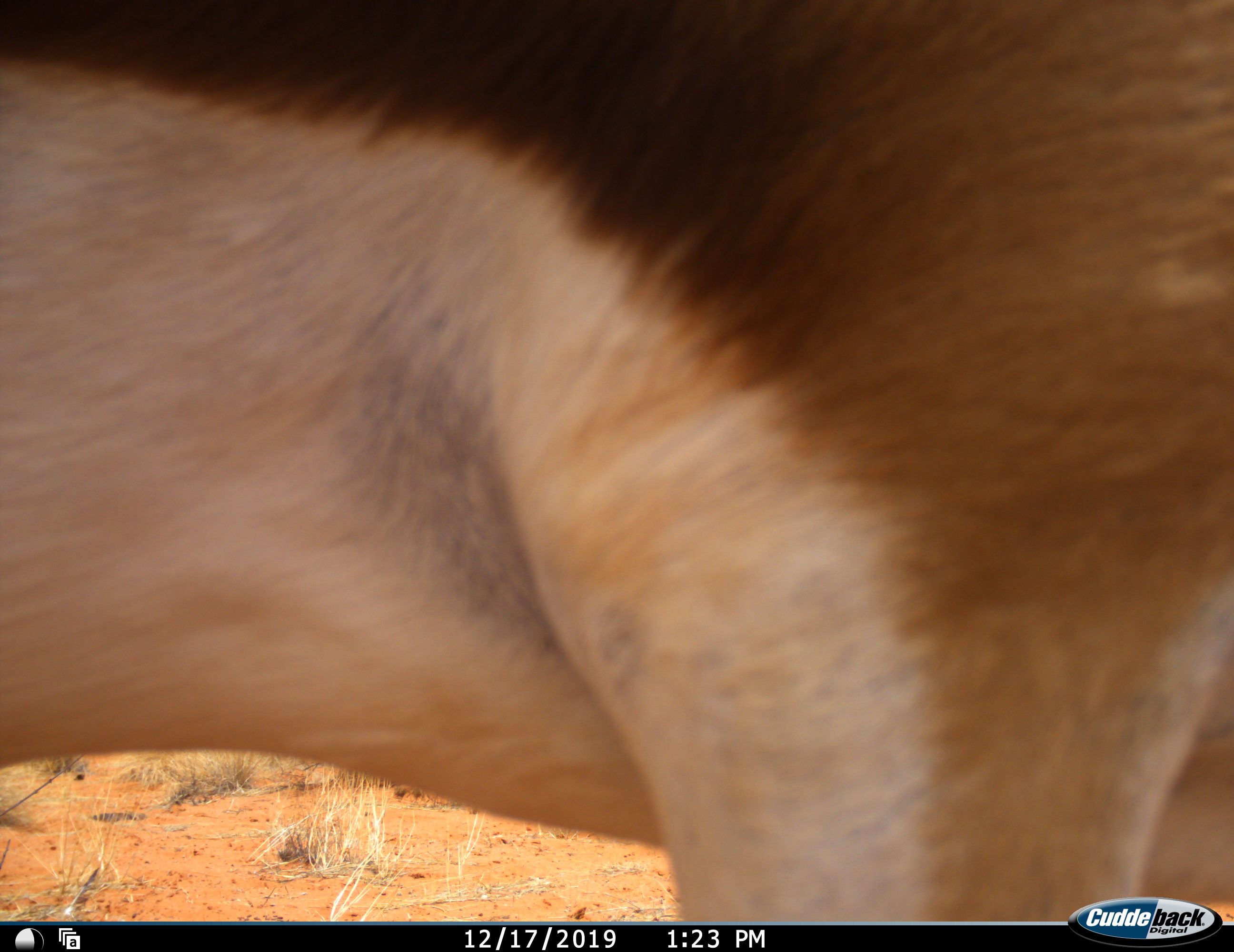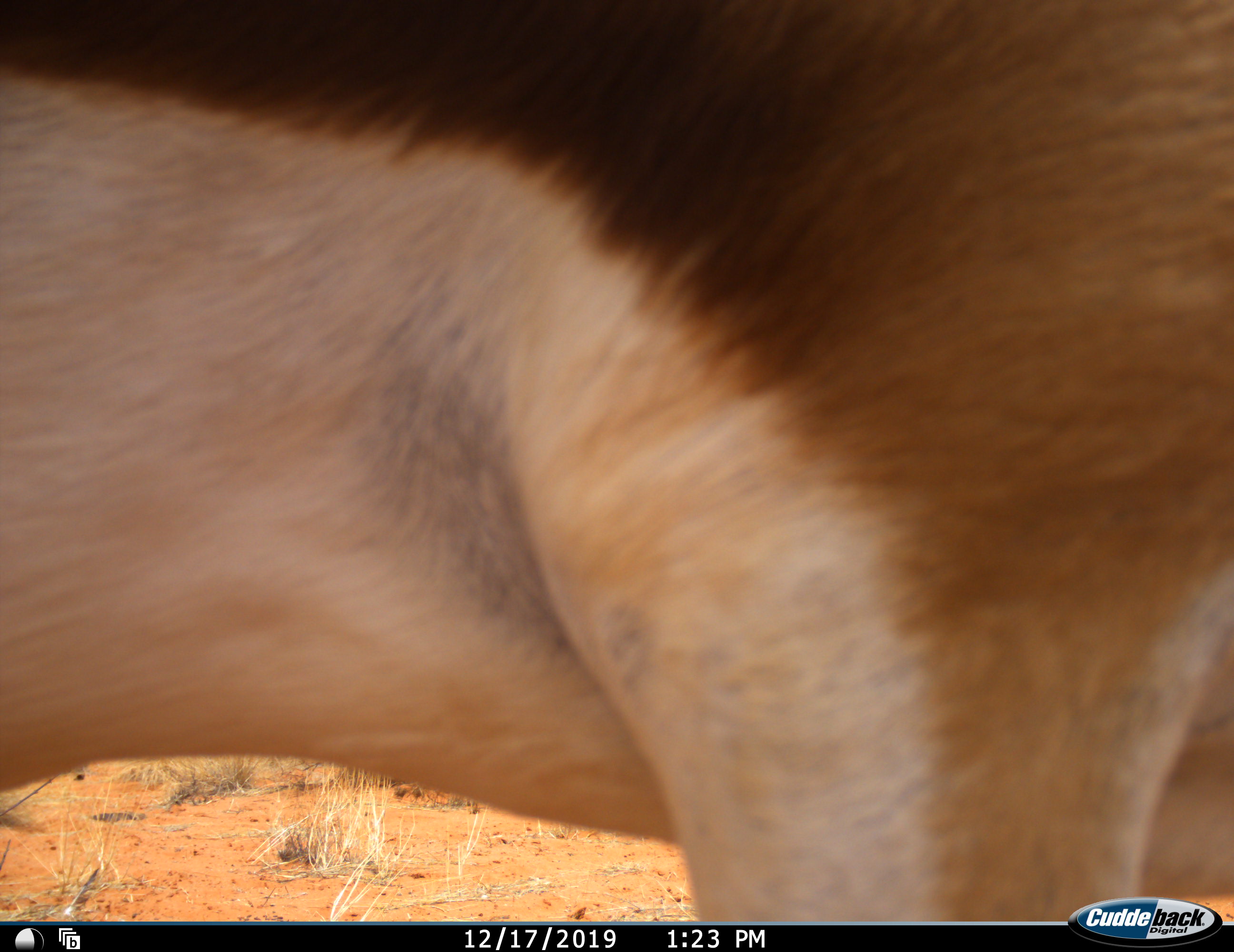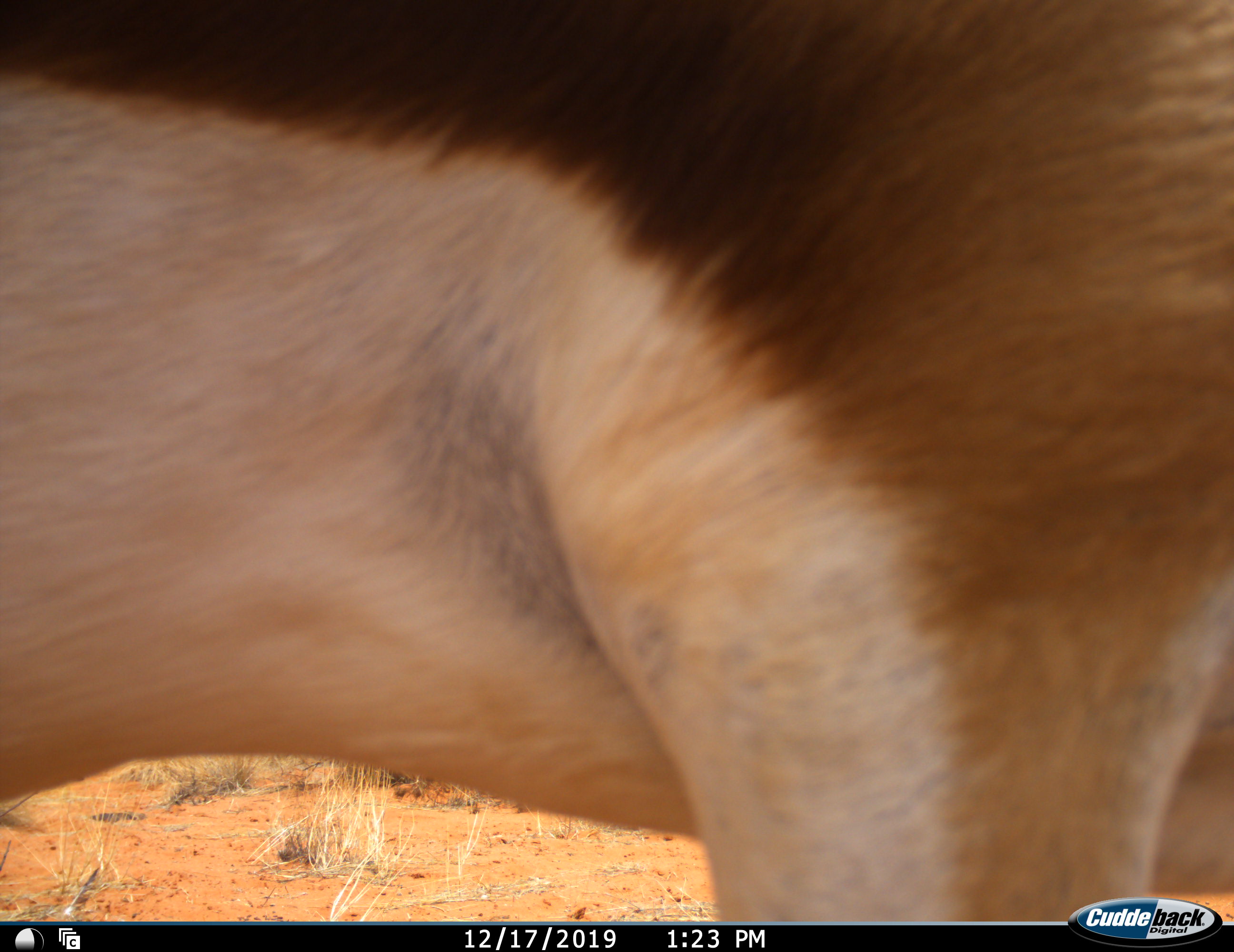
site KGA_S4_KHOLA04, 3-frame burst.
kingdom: Animalia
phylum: Chordata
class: Mammalia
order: Artiodactyla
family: Bovidae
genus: Antidorcas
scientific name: Antidorcas marsupialis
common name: springbok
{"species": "springbok (Antidorcas marsupialis)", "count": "1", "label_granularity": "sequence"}